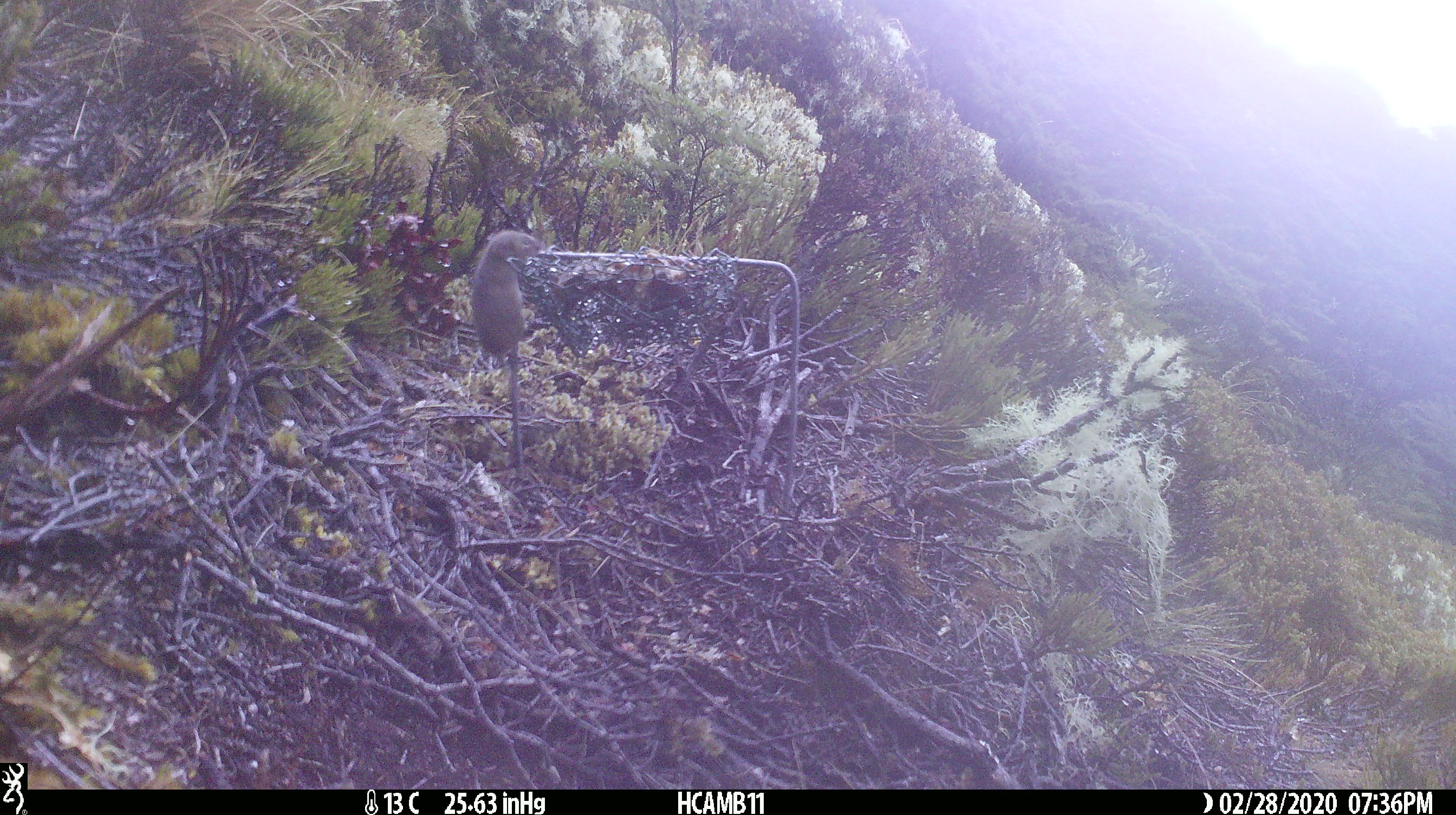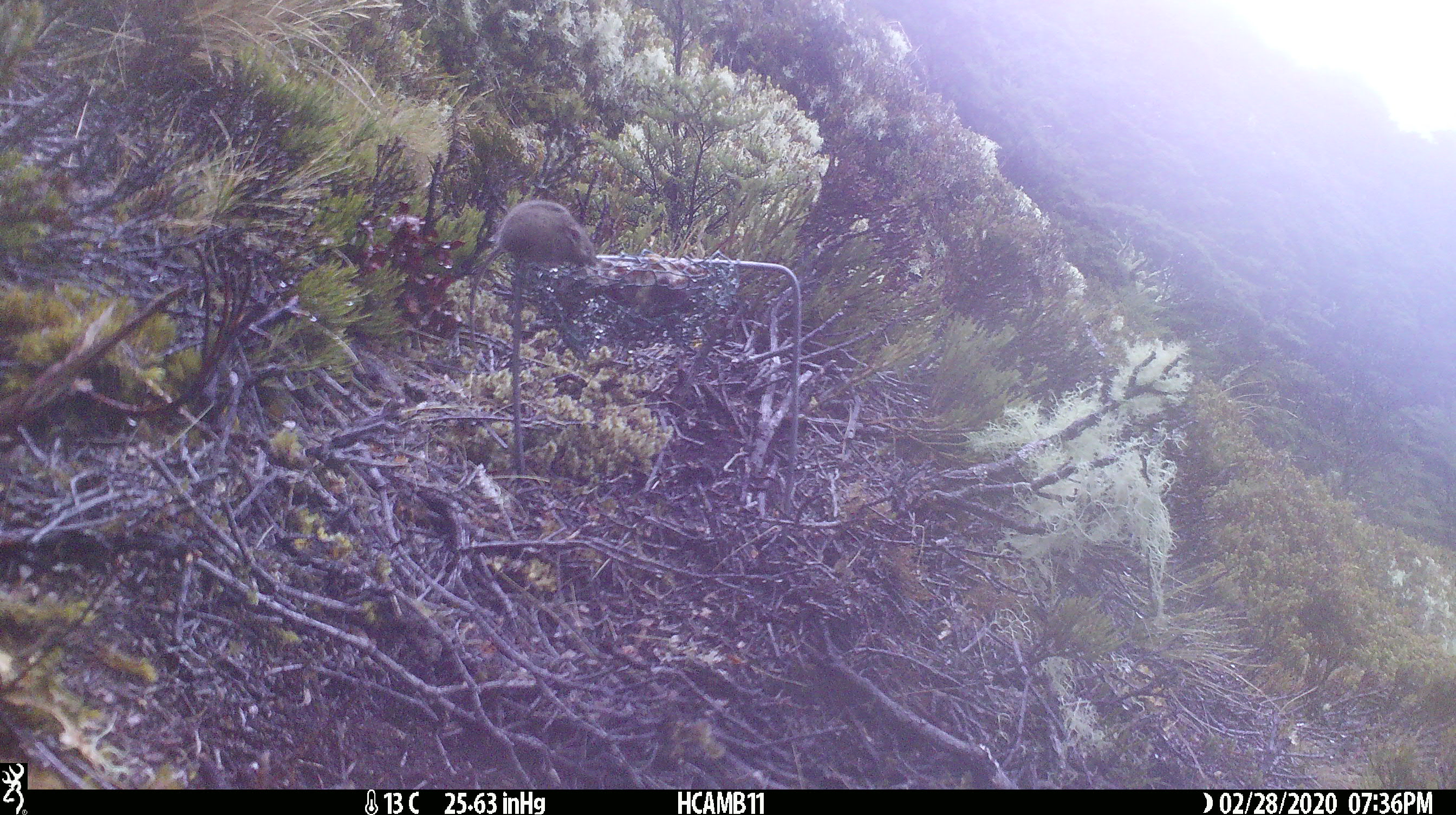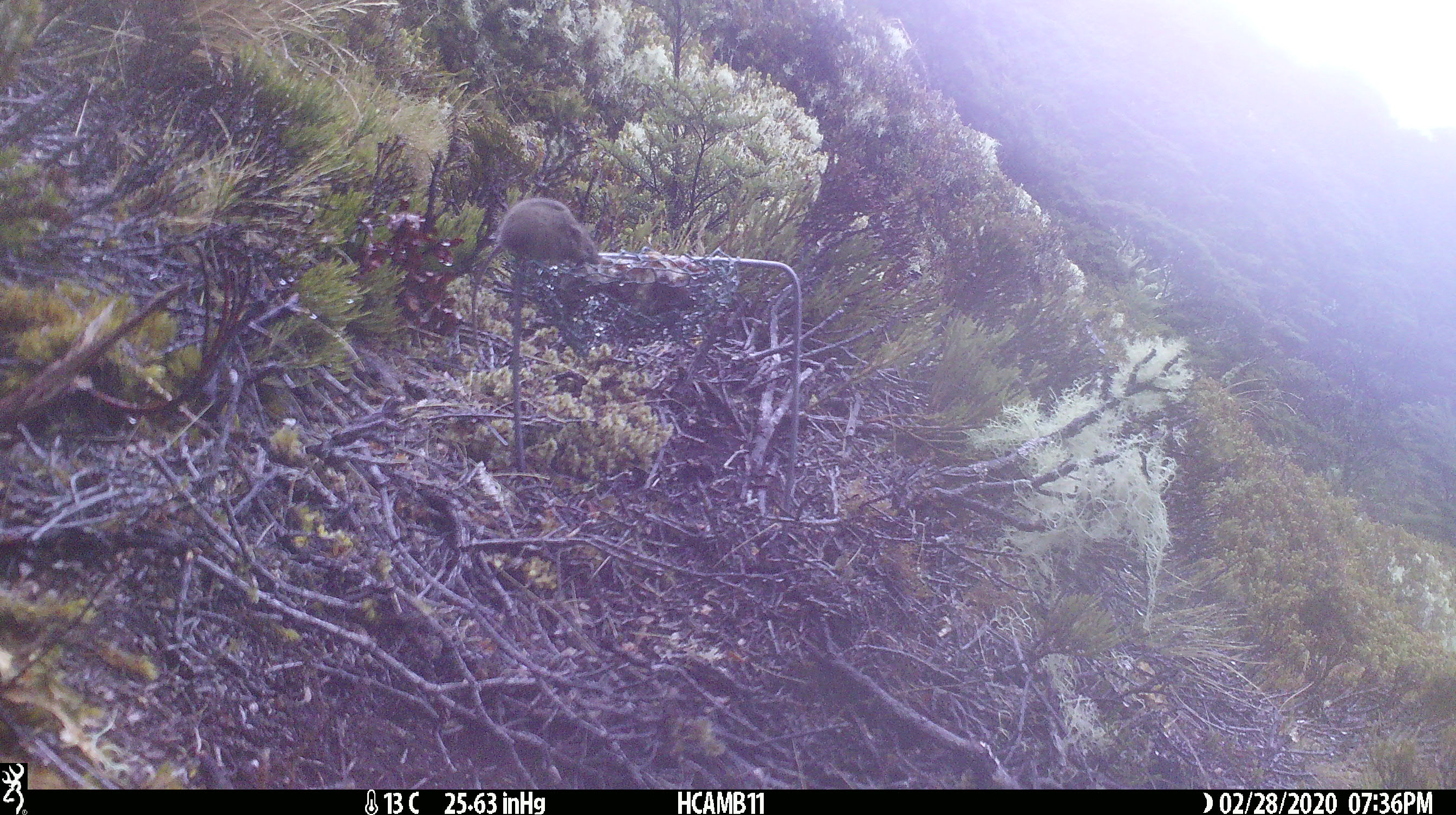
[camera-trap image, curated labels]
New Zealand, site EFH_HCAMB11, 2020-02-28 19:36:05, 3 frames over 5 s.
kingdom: Animalia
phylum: Chordata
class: Mammalia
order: Rodentia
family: Muridae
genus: Mus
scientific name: Mus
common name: mouse